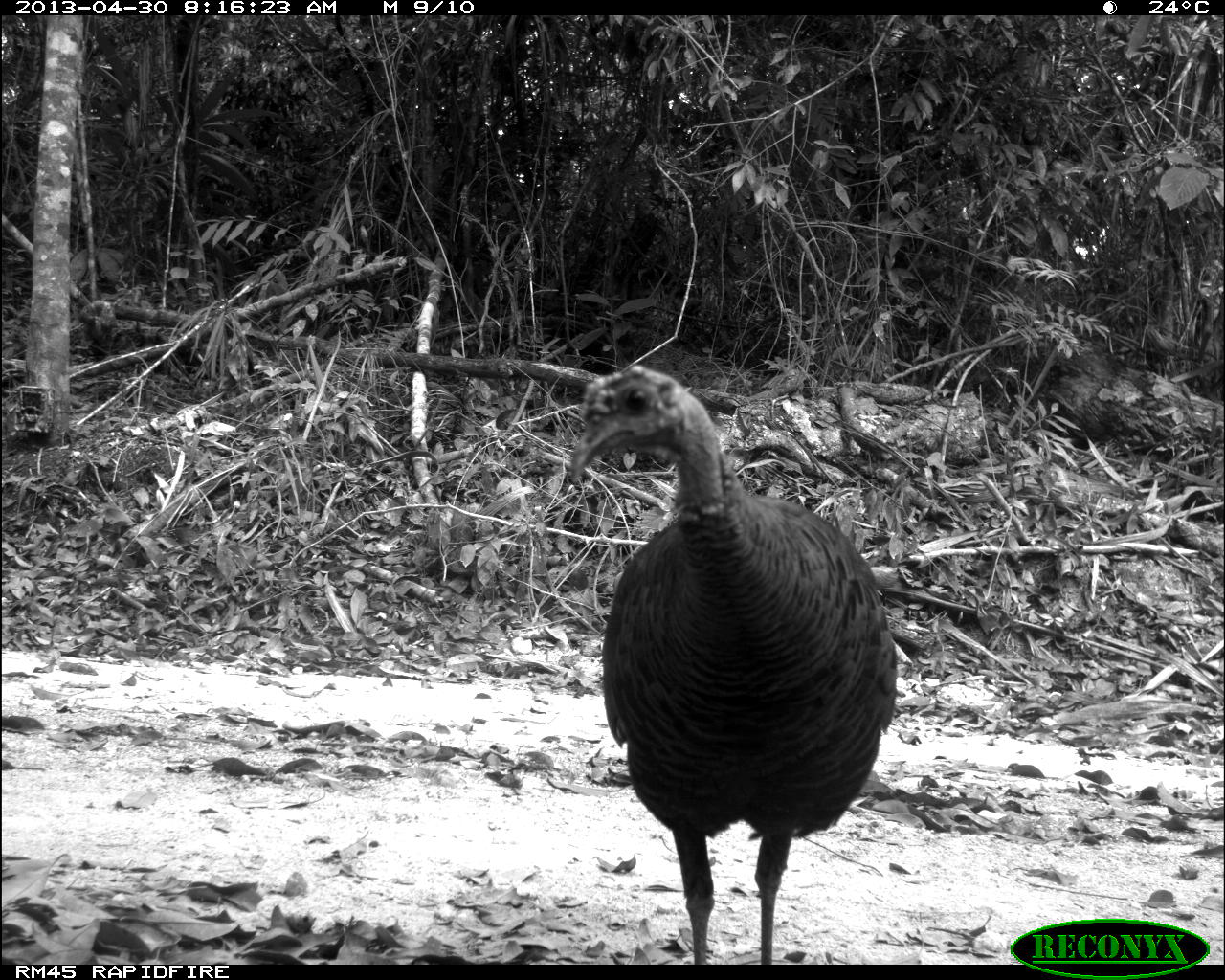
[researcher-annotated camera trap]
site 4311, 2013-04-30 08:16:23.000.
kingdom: Animalia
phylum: Chordata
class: Aves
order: Galliformes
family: Phasianidae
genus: Meleagris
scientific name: Meleagris ocellata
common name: ocellated turkey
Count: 1.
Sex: female.